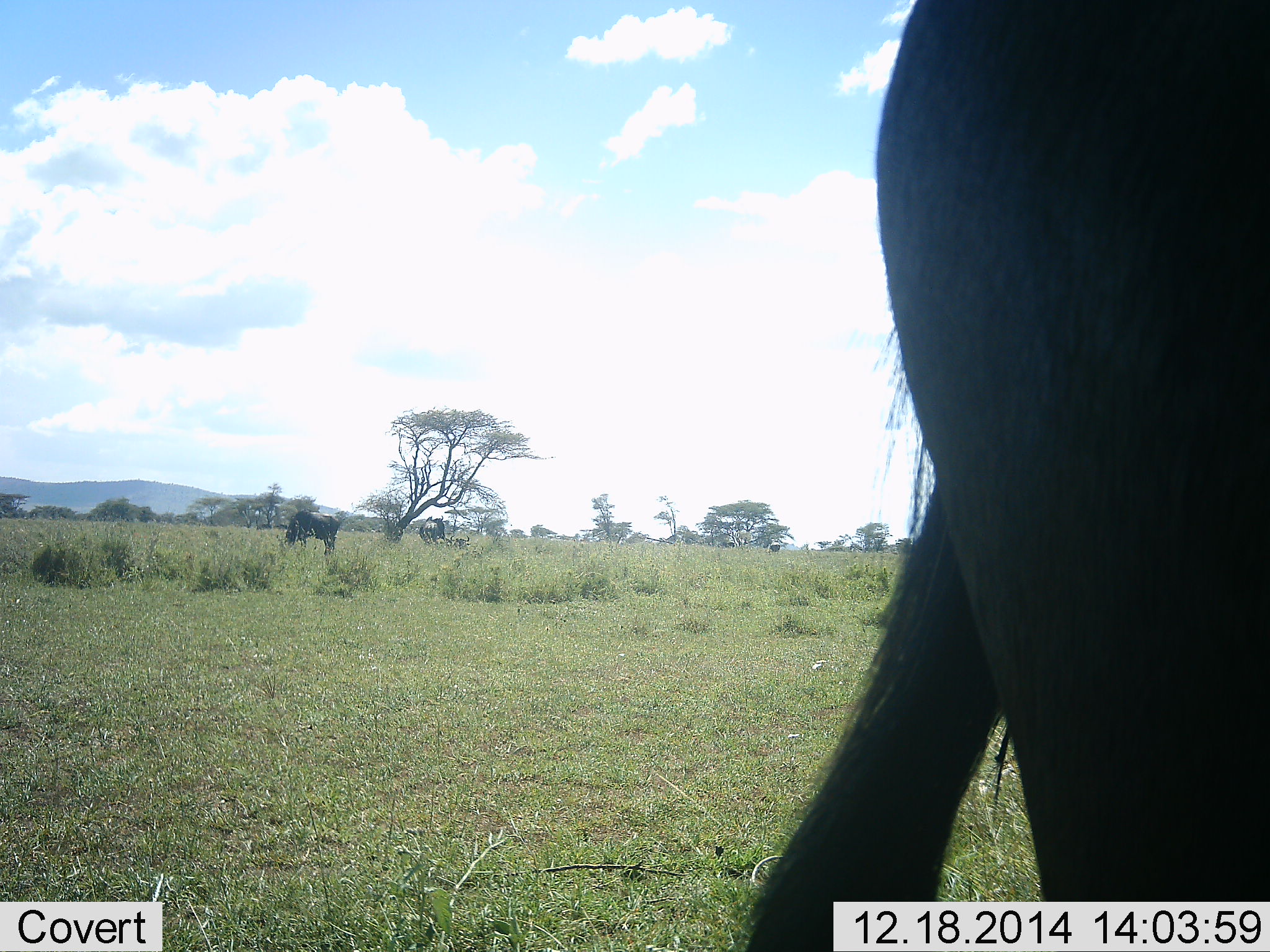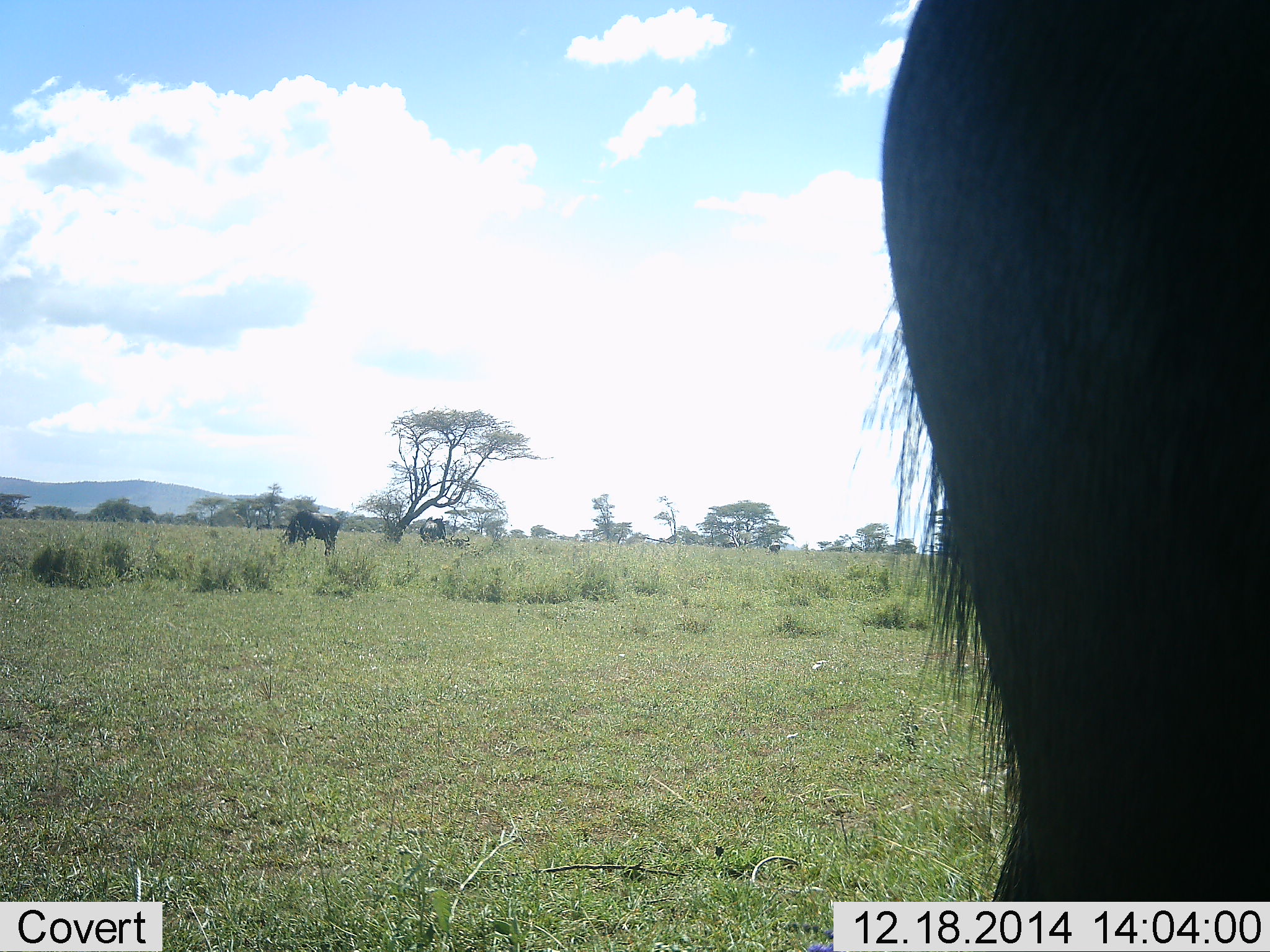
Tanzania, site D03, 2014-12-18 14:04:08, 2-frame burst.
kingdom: Animalia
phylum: Chordata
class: Mammalia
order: Artiodactyla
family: Bovidae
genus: Connochaetes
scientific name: Connochaetes taurinus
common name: blue wildebeest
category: wildebeest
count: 4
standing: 60%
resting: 30%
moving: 30%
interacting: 0%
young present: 0%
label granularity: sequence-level